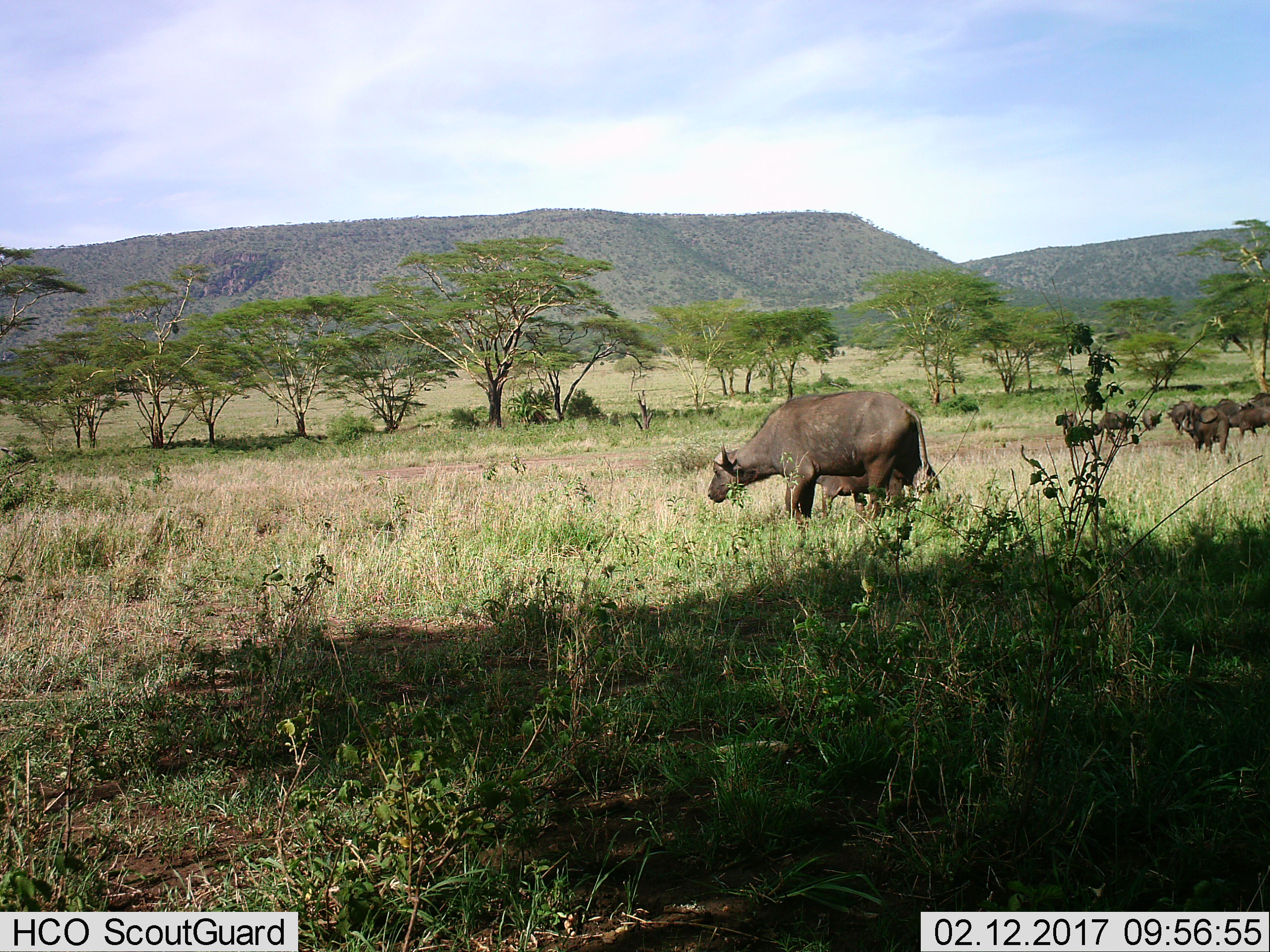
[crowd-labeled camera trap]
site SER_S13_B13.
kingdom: Animalia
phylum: Chordata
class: Mammalia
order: Artiodactyla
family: Bovidae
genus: Syncerus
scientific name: Syncerus caffer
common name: african buffalo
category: buffalo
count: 10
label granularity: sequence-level